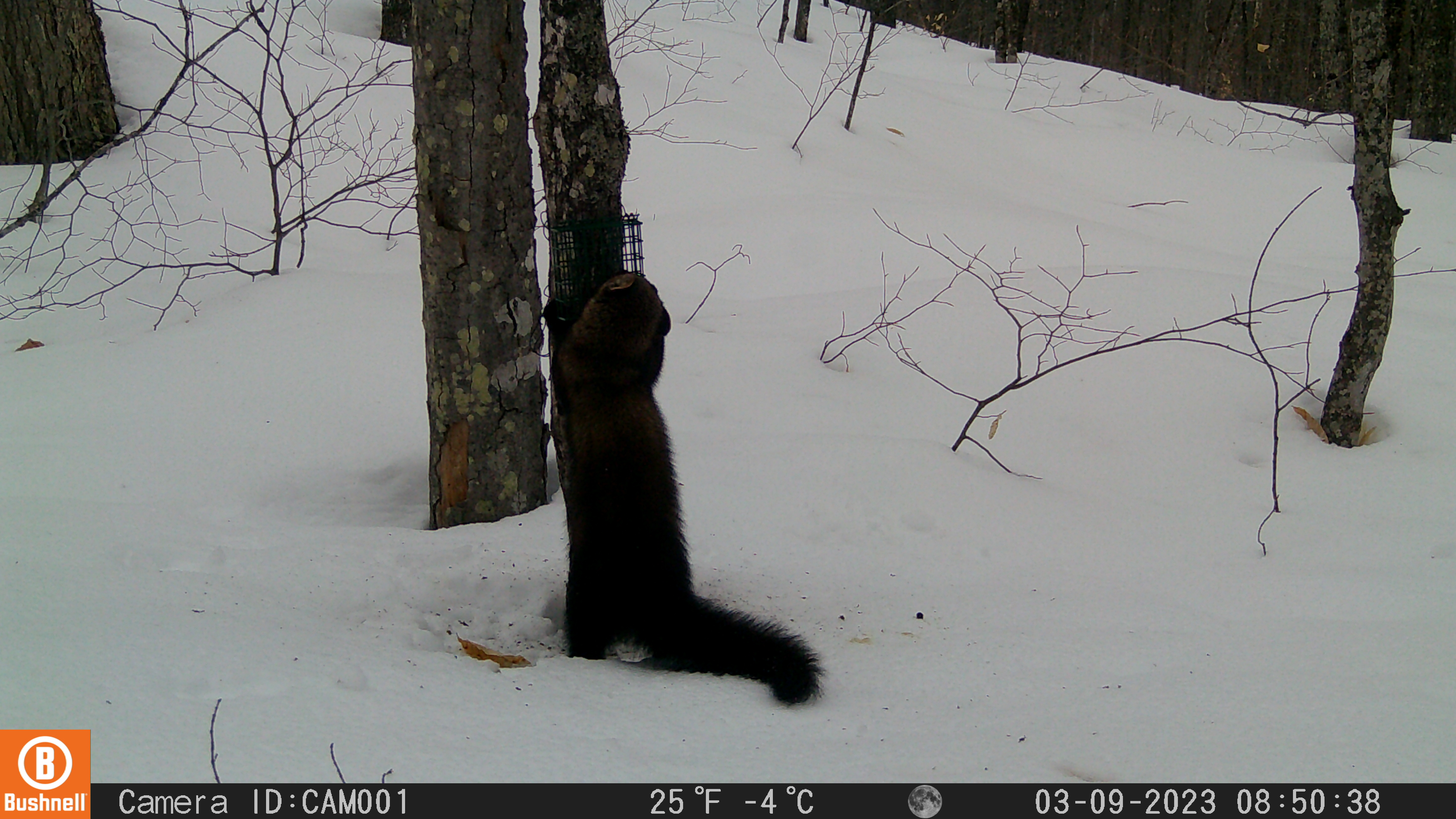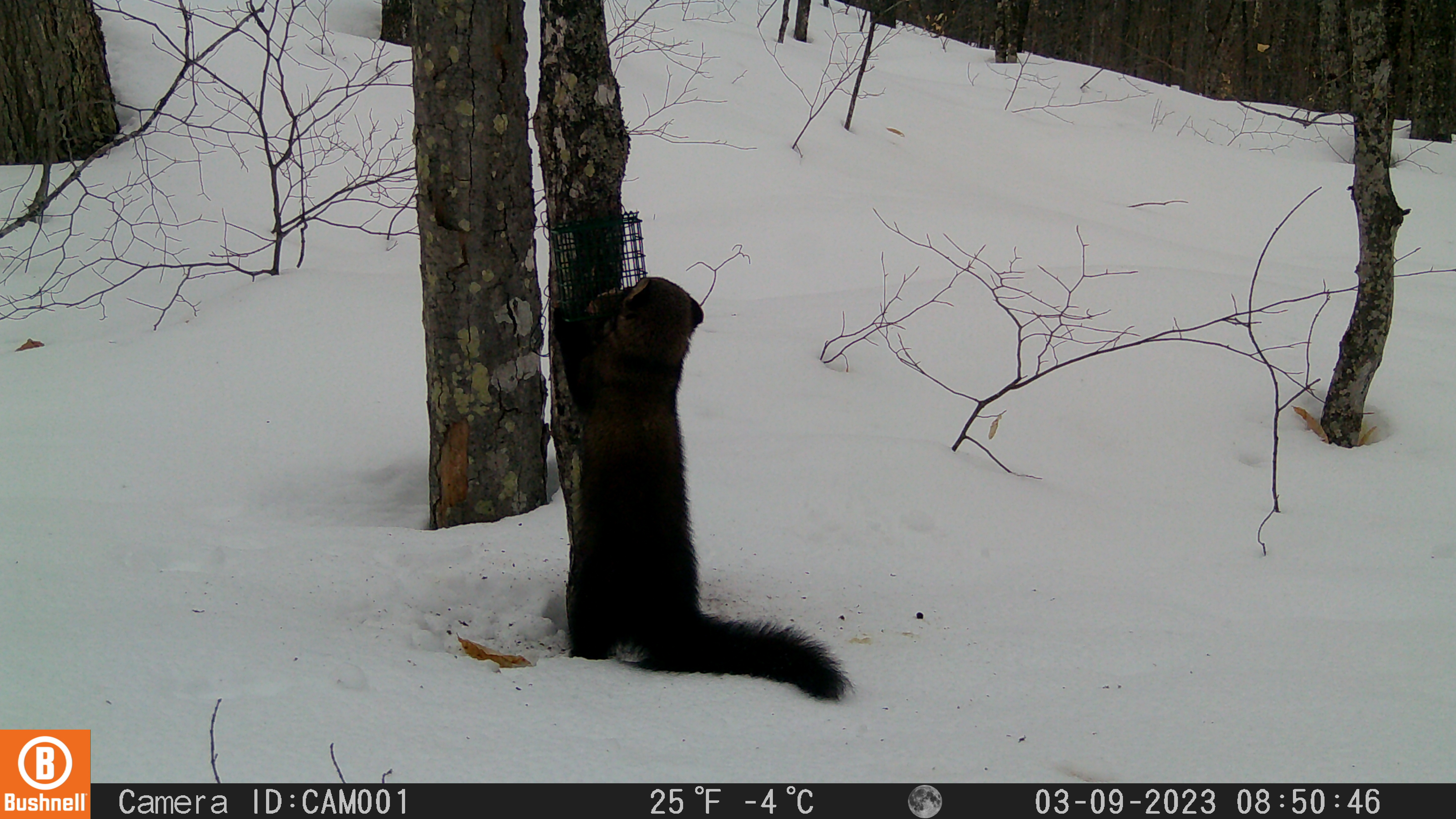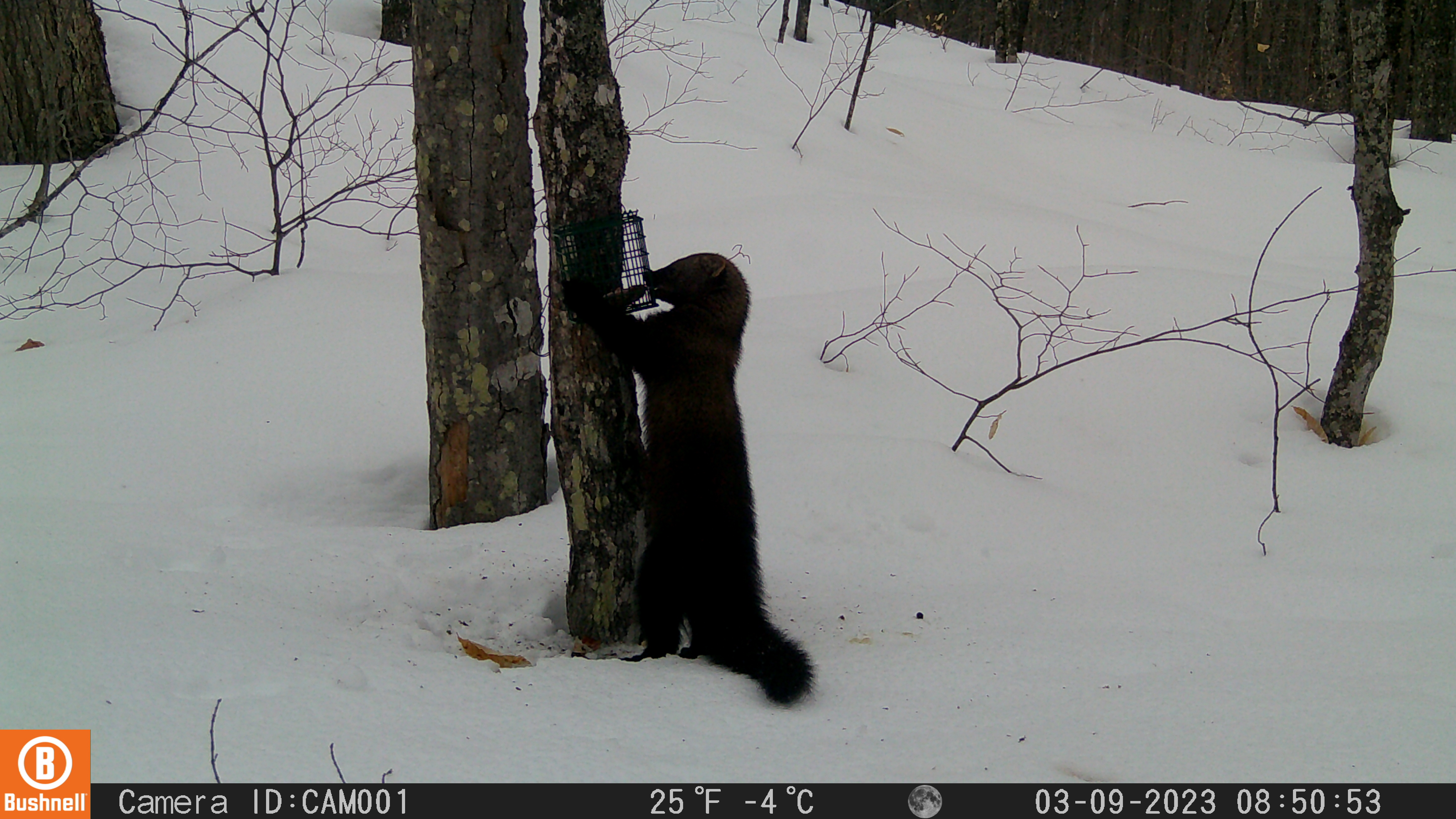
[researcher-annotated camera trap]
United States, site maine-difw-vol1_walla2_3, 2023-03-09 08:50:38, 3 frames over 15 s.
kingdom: Animalia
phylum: Chordata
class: Mammalia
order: Carnivora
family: Mustelidae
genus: Pekania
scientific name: Pekania pennanti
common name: fisher